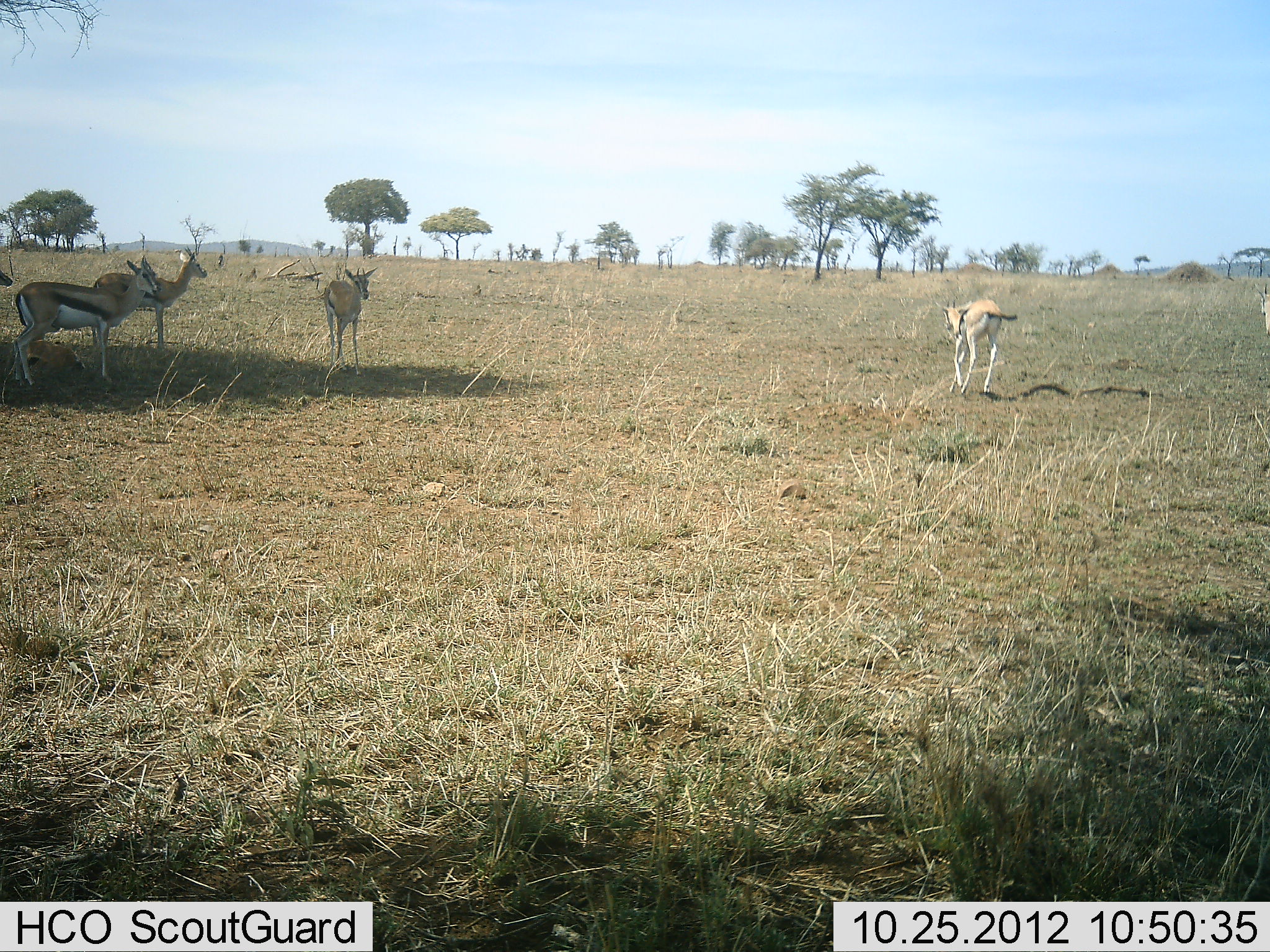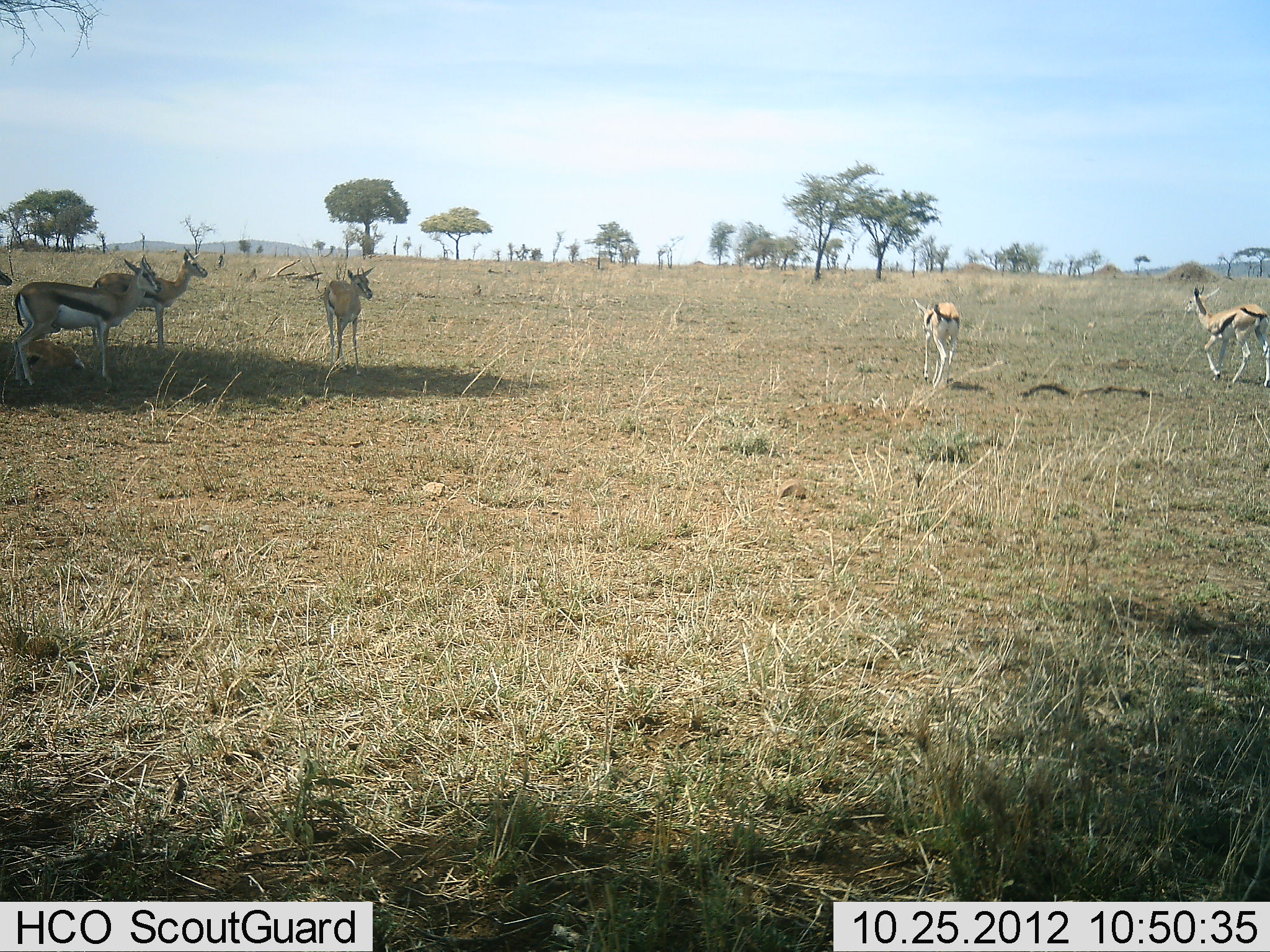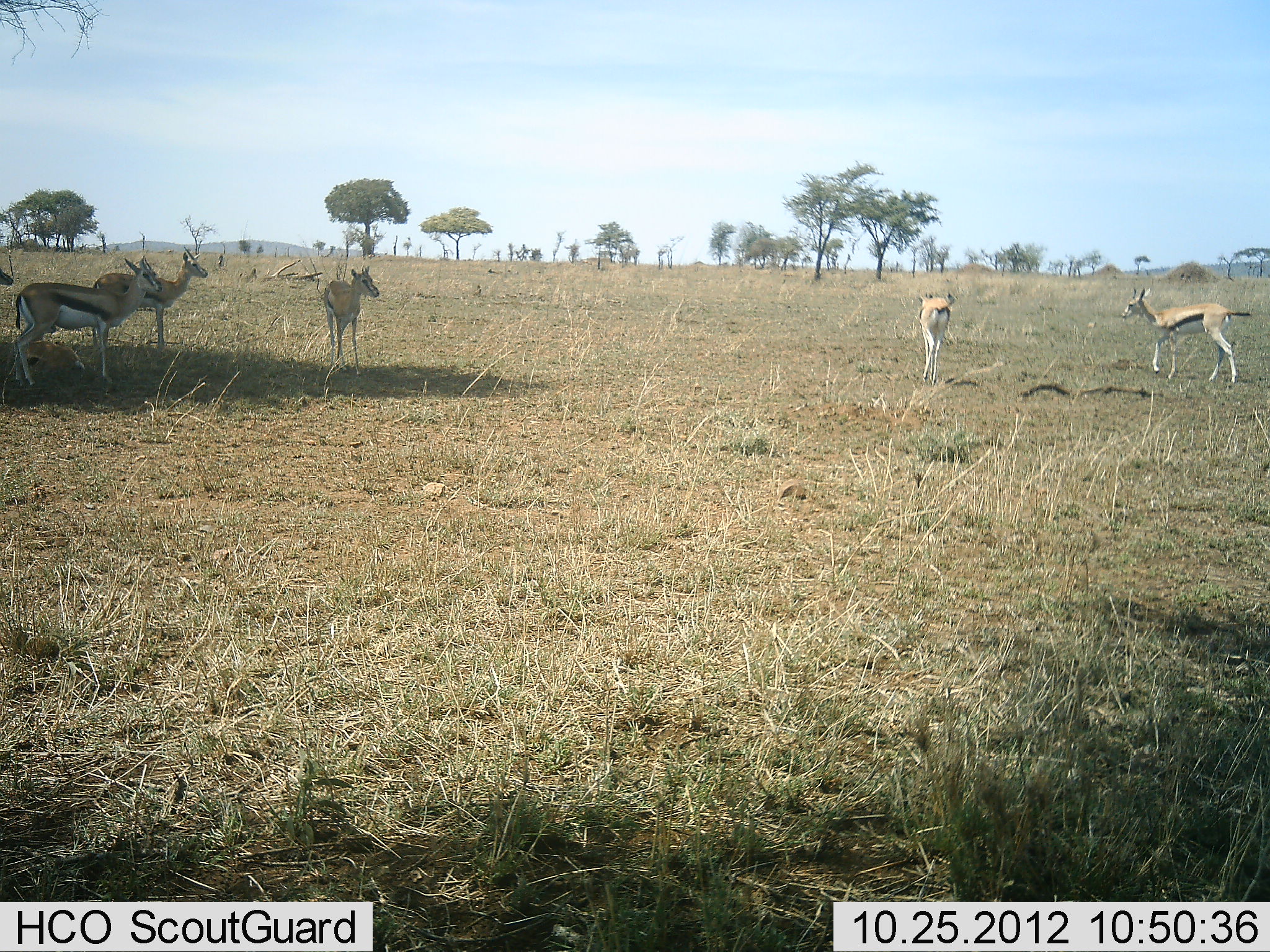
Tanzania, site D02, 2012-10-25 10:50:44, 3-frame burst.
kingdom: Animalia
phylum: Chordata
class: Mammalia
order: Artiodactyla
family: Bovidae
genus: Eudorcas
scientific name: Eudorcas thomsonii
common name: thomson's gazelle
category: gazellethomsons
Gazellethomsons (thomson's gazelle) (Eudorcas thomsonii), count 5. Behavior (volunteer vote fractions): standing 100%, resting 10%, moving 90%, interacting 0%. Young present (vote fraction): 0%. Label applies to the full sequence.